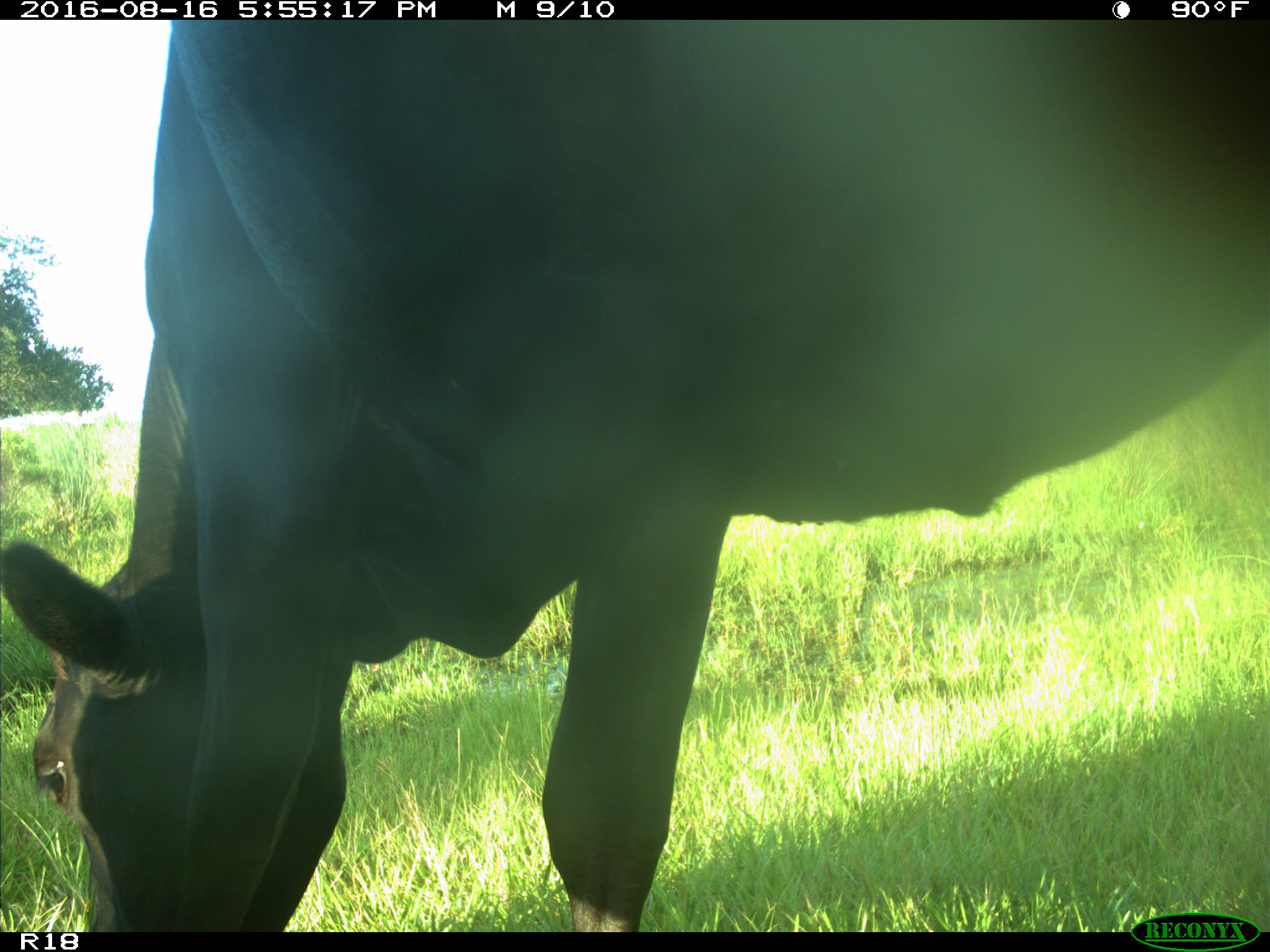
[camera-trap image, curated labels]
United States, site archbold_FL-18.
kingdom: Animalia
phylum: Chordata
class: Mammalia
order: Artiodactyla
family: Bovidae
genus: Bos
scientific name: Bos taurus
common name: domestic cow